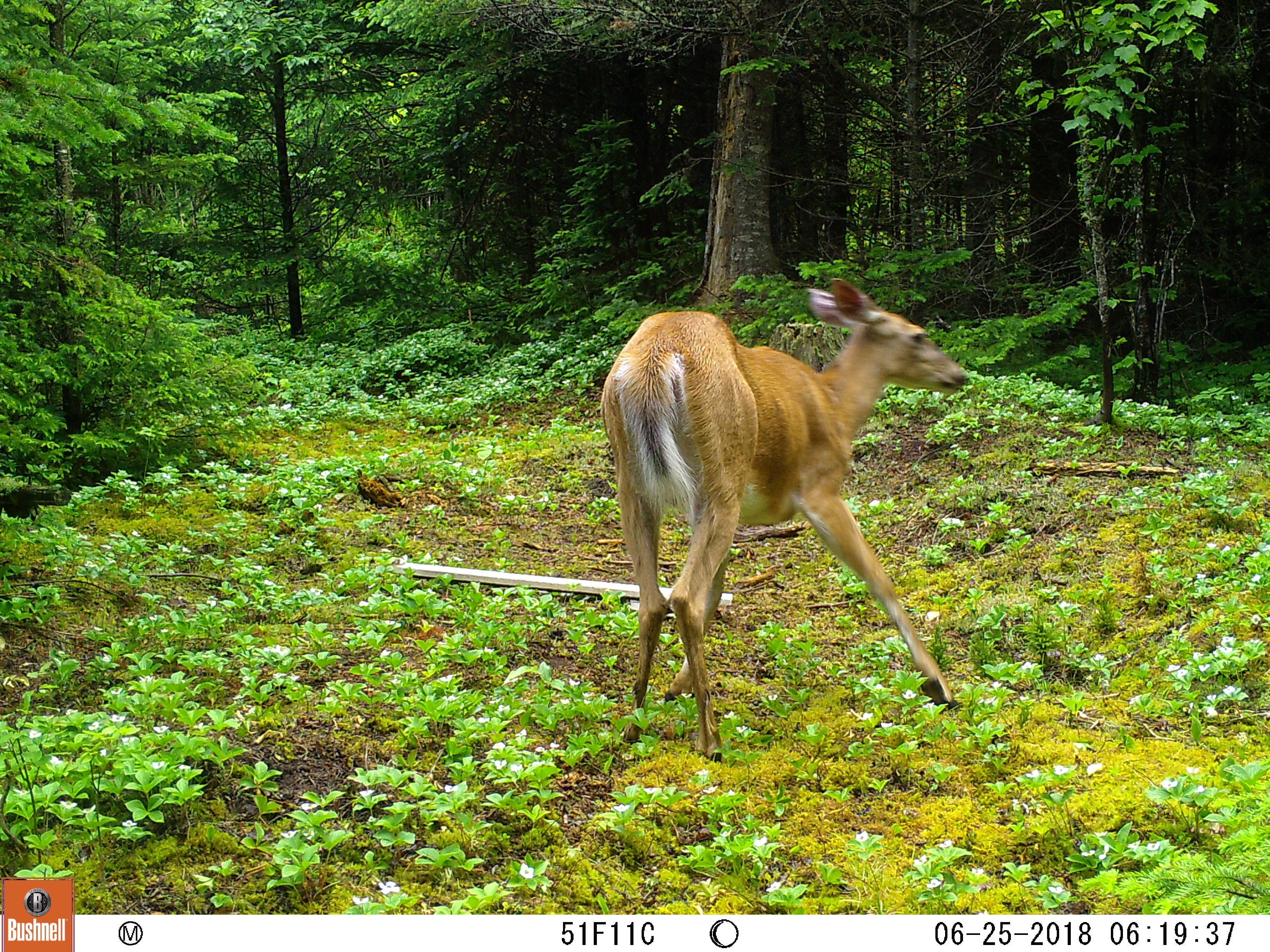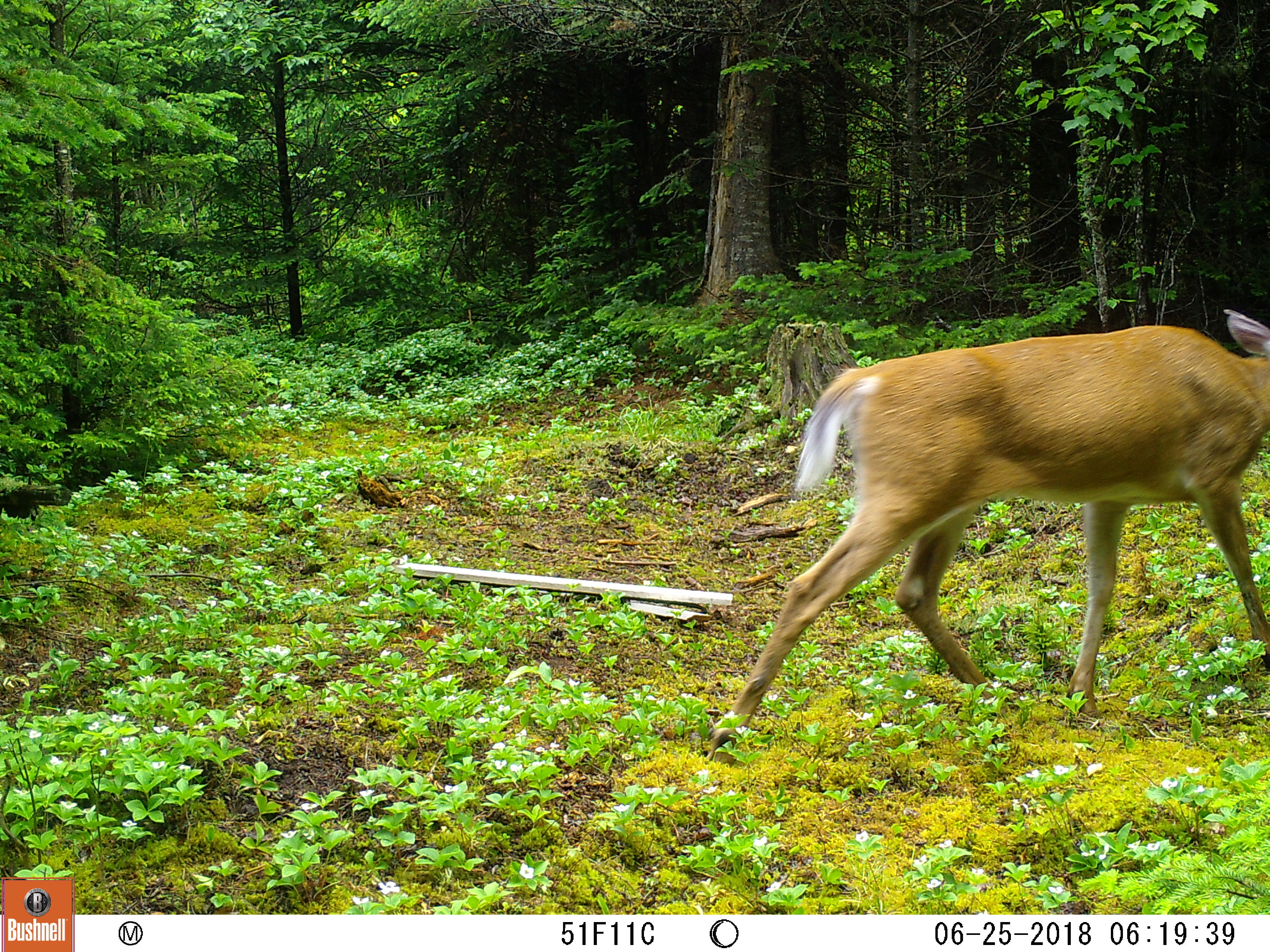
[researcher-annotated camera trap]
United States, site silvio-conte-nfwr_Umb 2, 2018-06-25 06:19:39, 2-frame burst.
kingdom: Animalia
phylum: Chordata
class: Mammalia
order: Artiodactyla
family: Cervidae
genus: Odocoileus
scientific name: Odocoileus virginianus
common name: white-tailed deer